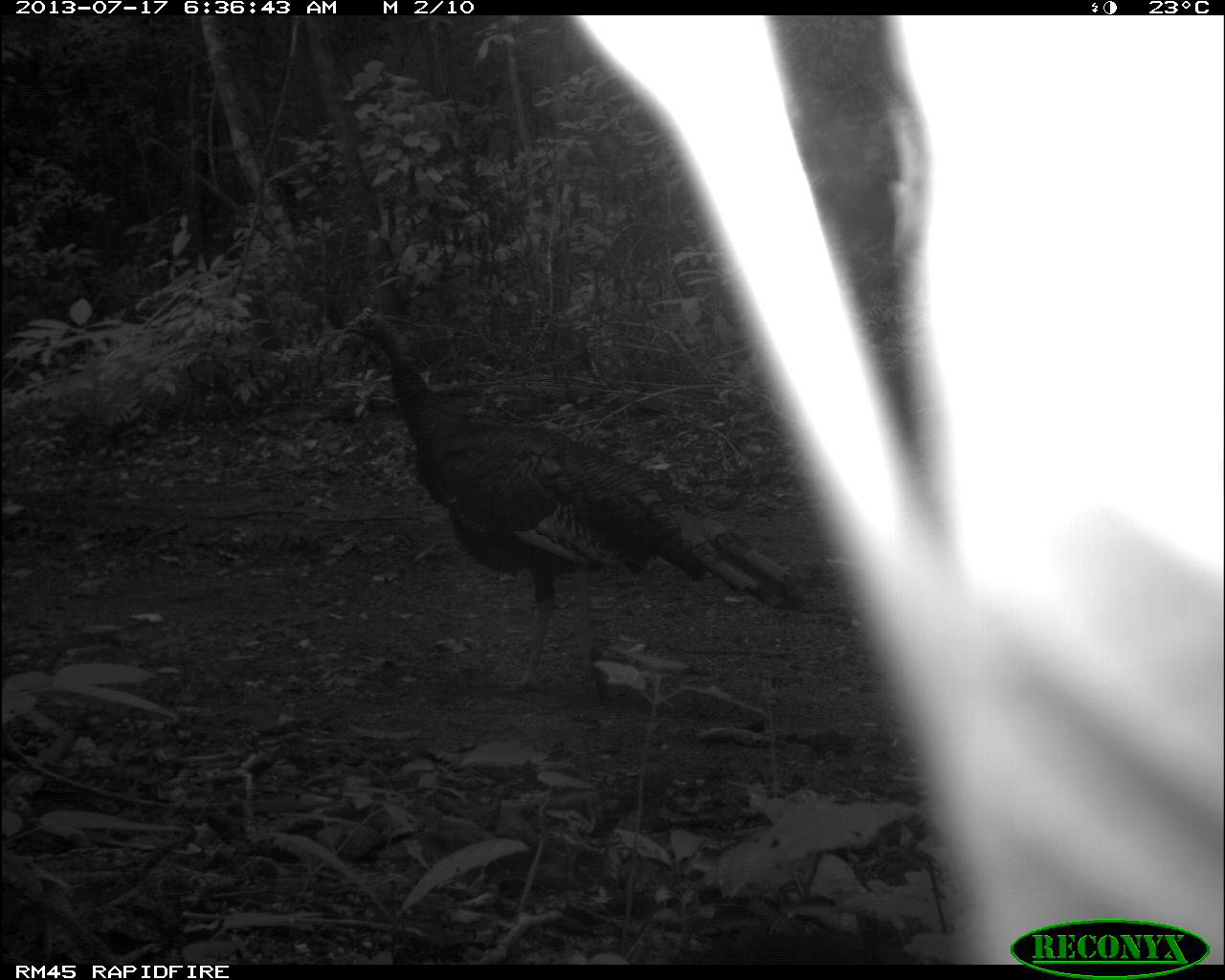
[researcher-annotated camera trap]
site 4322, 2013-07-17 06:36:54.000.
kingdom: Animalia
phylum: Chordata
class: Aves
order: Galliformes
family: Phasianidae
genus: Meleagris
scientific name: Meleagris ocellata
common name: ocellated turkey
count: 1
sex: male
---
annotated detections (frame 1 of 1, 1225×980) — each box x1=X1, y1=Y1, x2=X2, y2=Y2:
meleagris ocellata: x1=334, y1=306, x2=814, y2=693